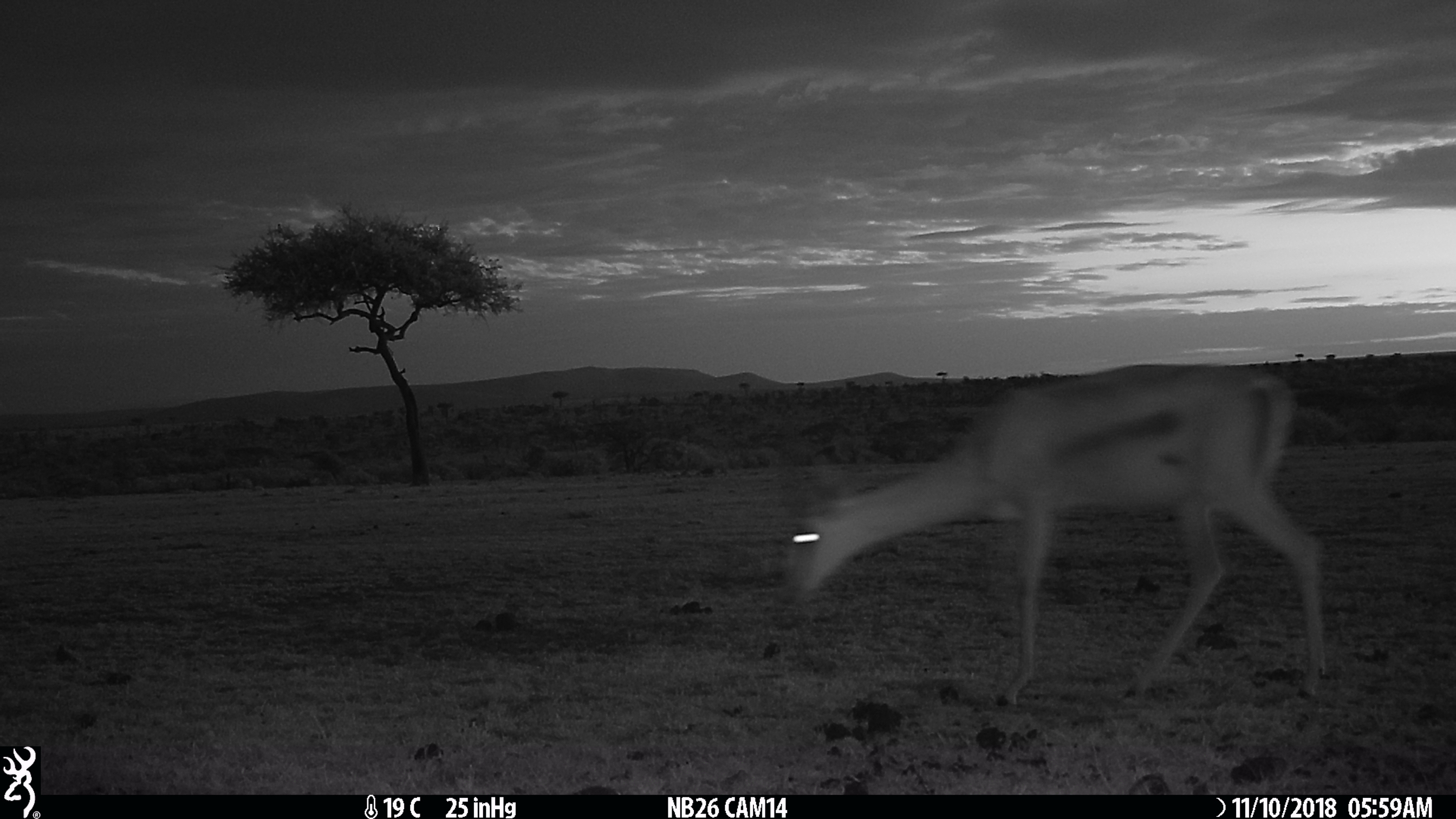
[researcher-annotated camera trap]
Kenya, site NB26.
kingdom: Animalia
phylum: Chordata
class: Mammalia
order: Artiodactyla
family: Bovidae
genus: Nanger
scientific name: Nanger granti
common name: grant's gazelle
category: gazelle grants